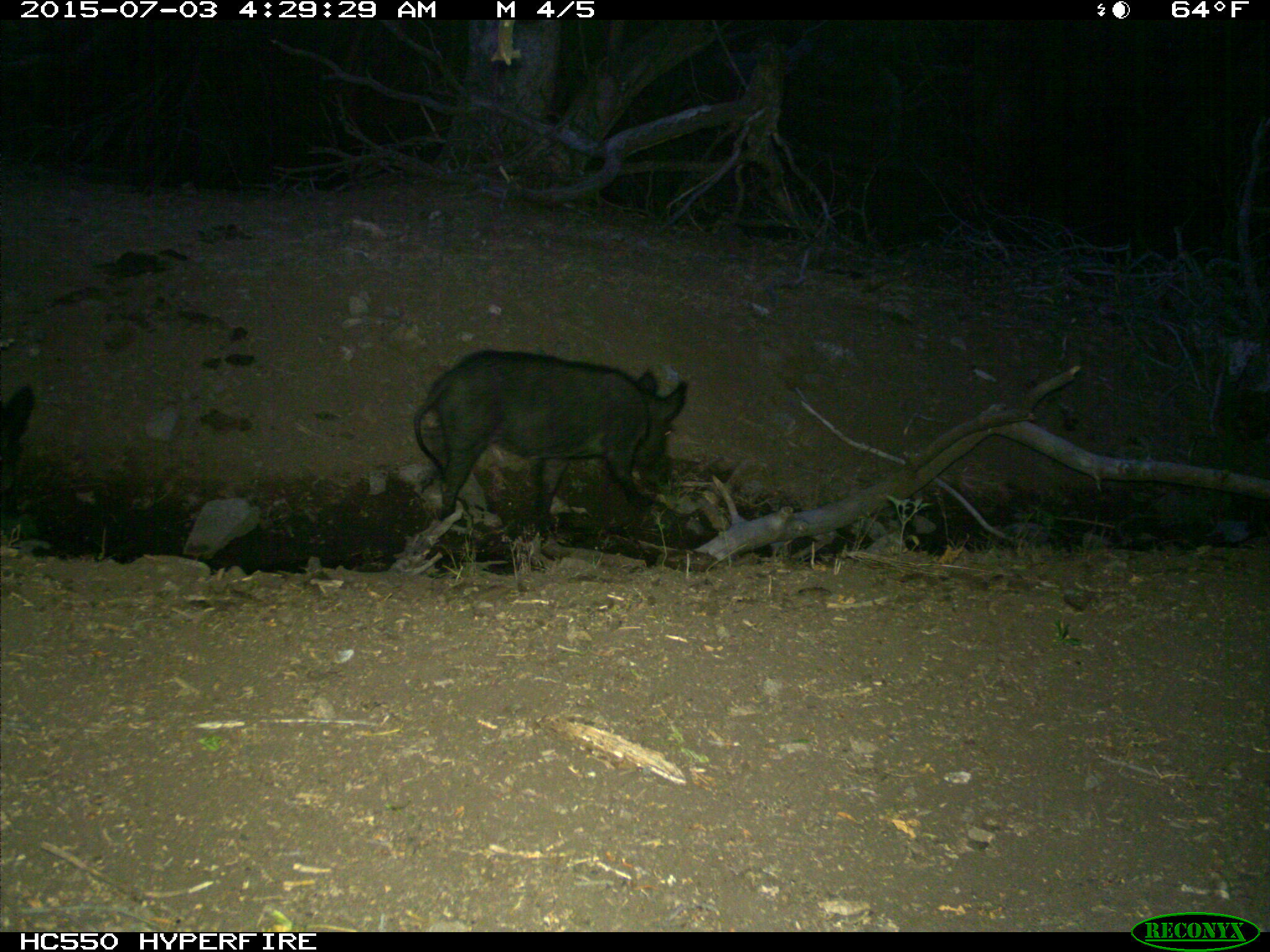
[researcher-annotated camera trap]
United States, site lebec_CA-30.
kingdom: Animalia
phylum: Chordata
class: Mammalia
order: Artiodactyla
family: Suidae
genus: Sus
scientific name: Sus scrofa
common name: wild boar